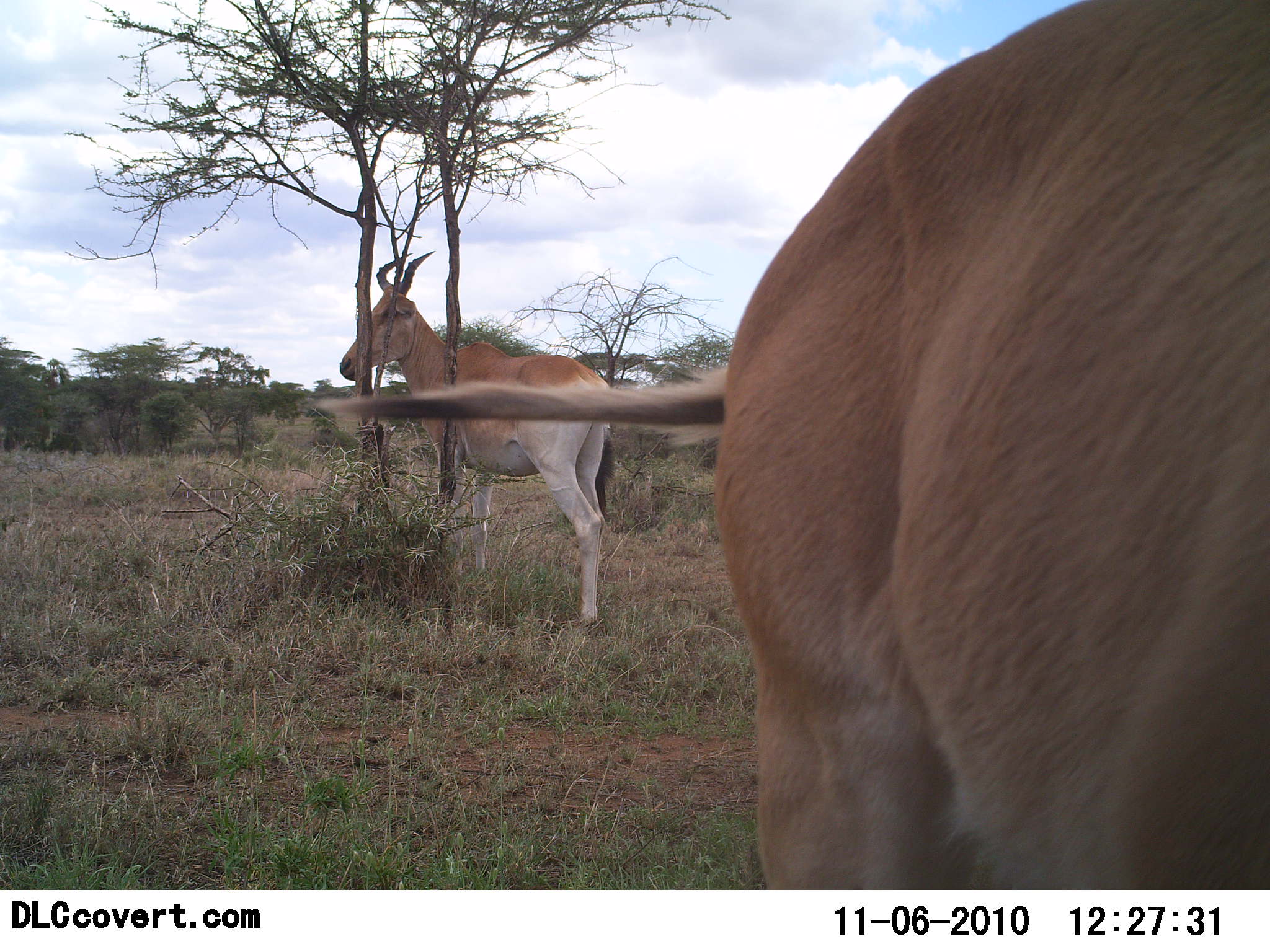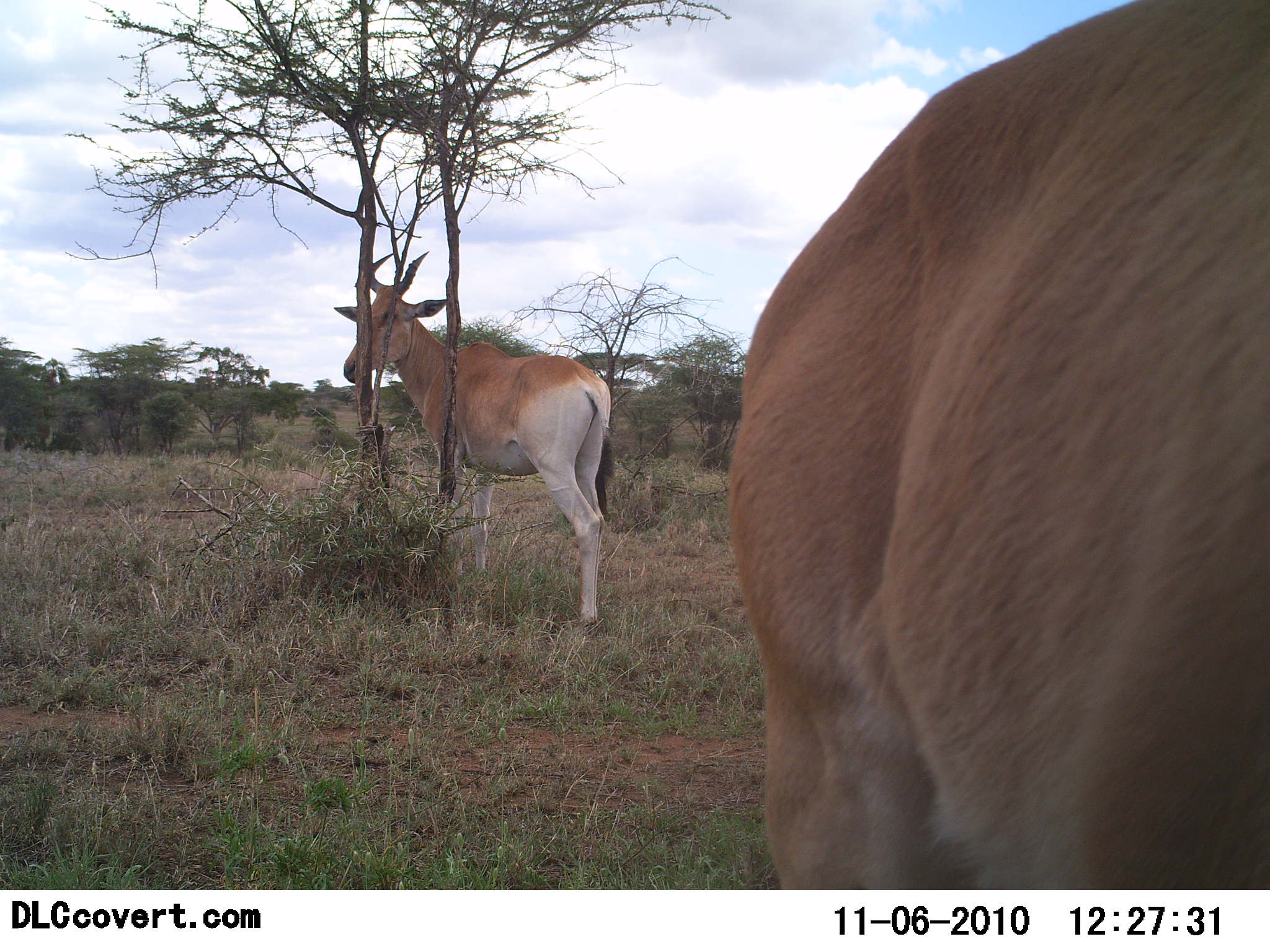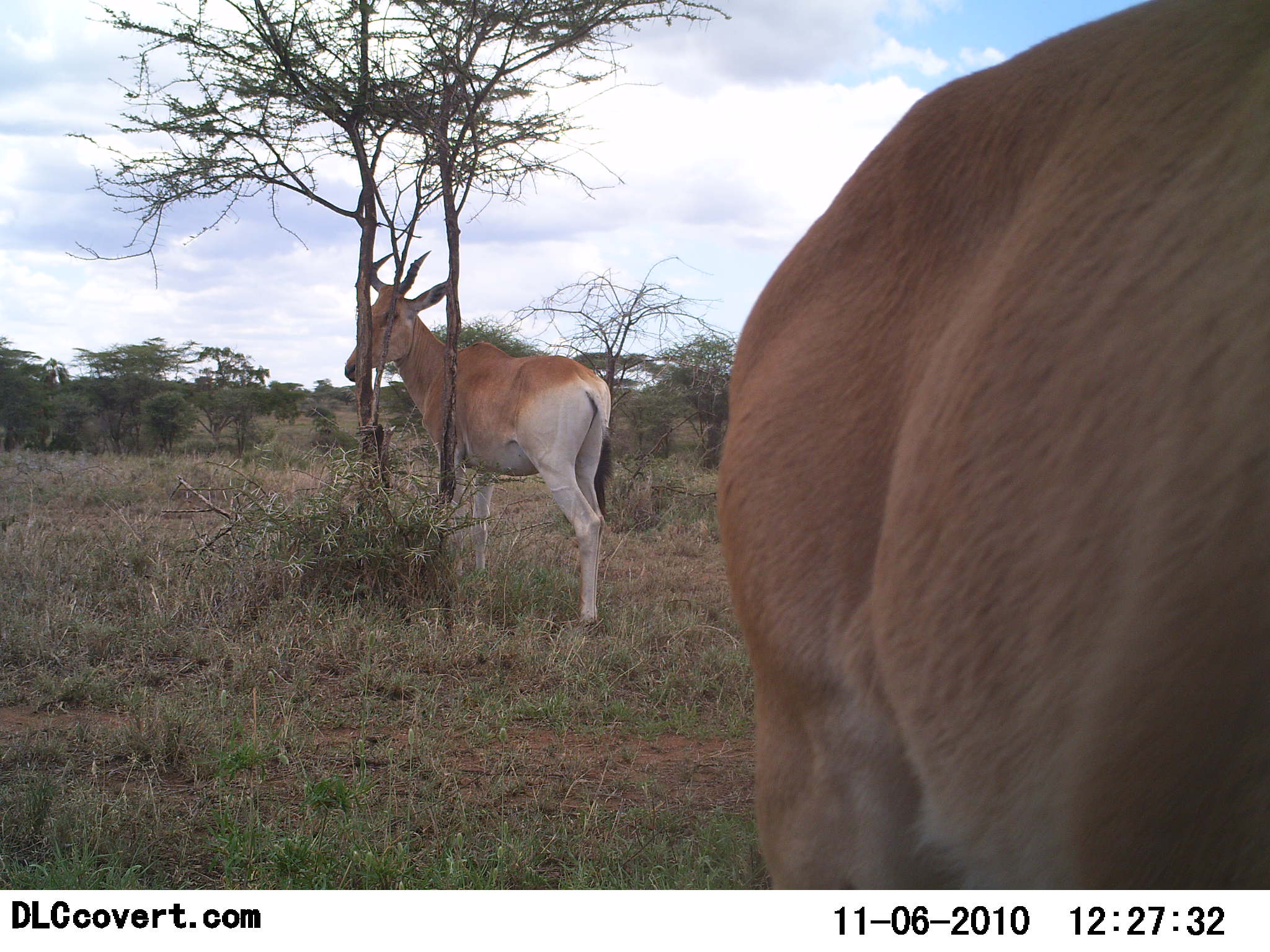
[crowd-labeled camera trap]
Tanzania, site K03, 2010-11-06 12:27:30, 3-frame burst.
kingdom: Animalia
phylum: Chordata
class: Mammalia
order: Artiodactyla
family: Bovidae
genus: Alcelaphus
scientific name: Alcelaphus buselaphus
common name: hartebeest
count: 2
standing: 100%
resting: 0%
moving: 7%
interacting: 0%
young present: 0%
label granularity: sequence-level